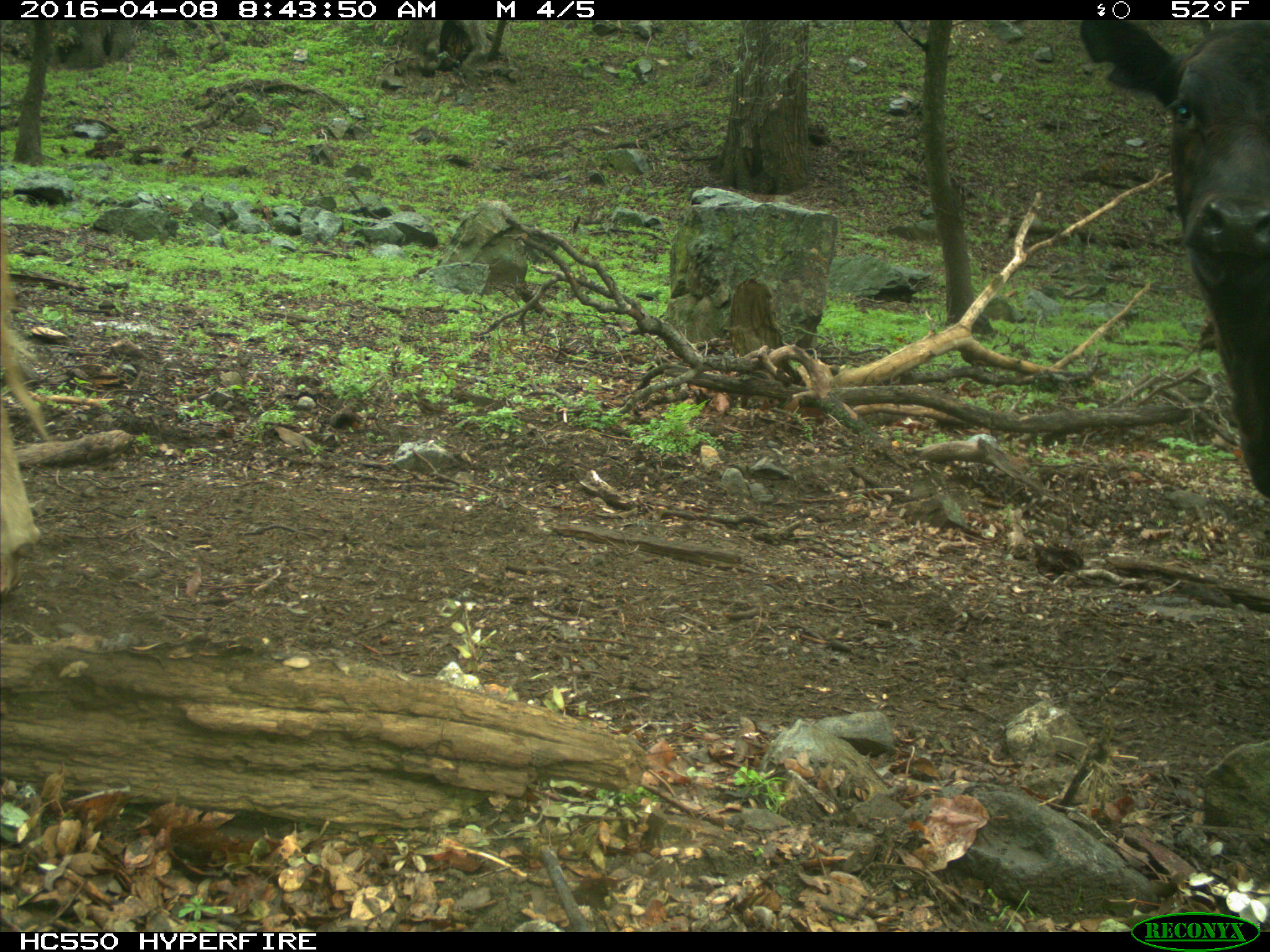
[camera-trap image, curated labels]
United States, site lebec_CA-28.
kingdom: Animalia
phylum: Chordata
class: Mammalia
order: Artiodactyla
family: Bovidae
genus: Bos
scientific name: Bos taurus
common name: domestic cow